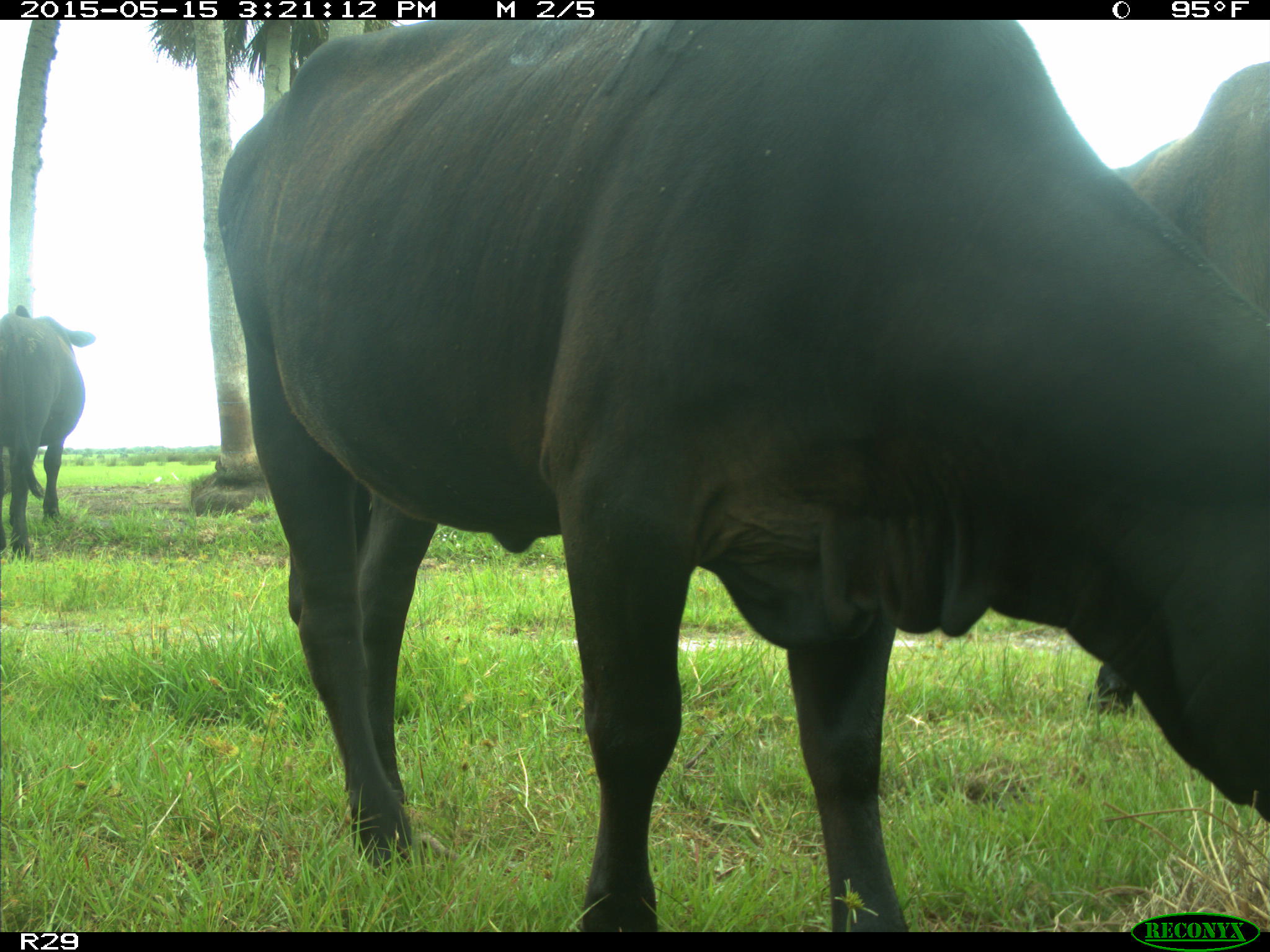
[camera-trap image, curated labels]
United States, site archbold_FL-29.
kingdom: Animalia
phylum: Chordata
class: Mammalia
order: Artiodactyla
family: Bovidae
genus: Bos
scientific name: Bos taurus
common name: domestic cow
Bos taurus (domestic cow).